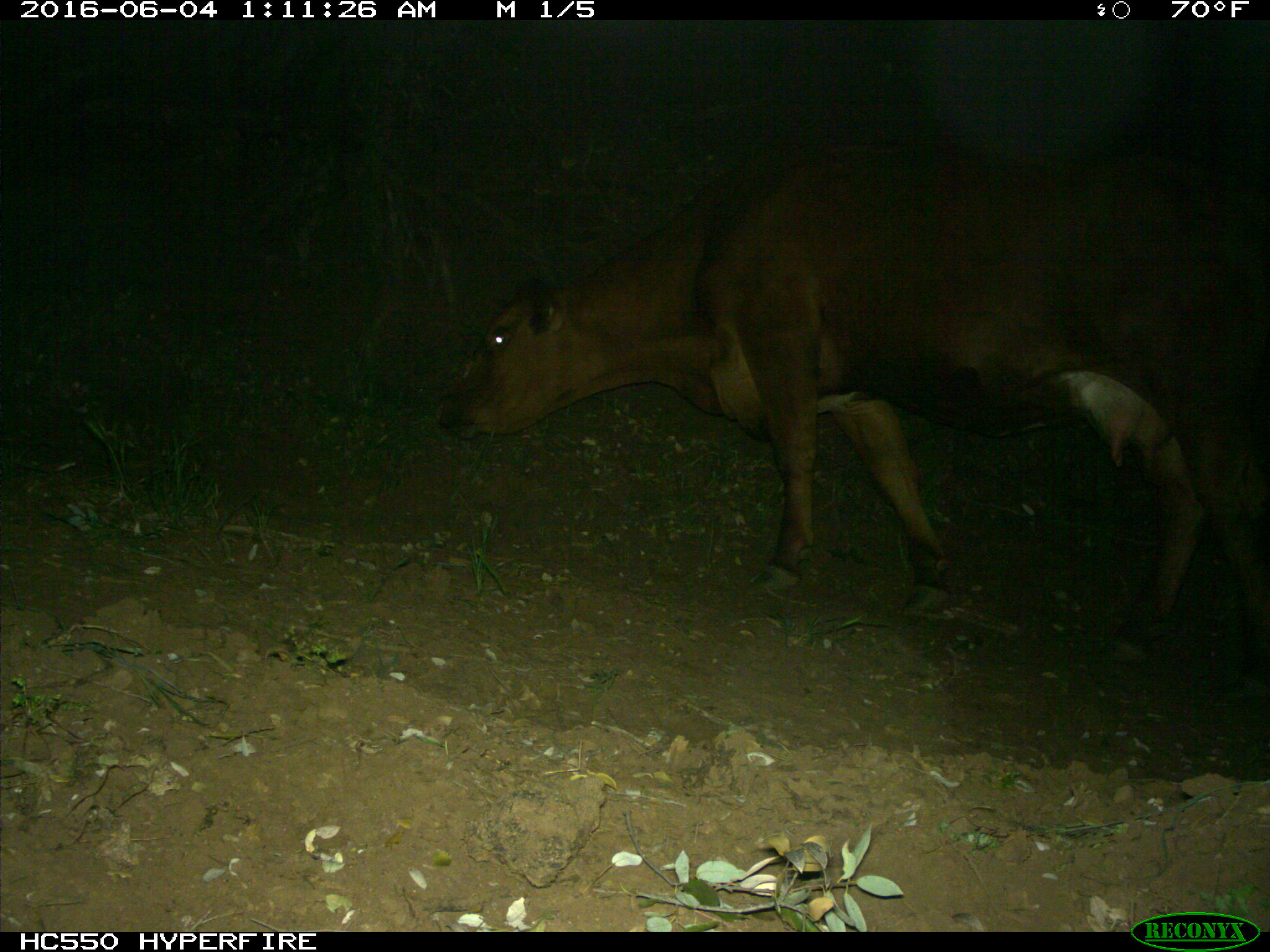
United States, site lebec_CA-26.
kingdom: Animalia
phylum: Chordata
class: Mammalia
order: Artiodactyla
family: Bovidae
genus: Bos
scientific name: Bos taurus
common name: domestic cow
Bos taurus (domestic cow).